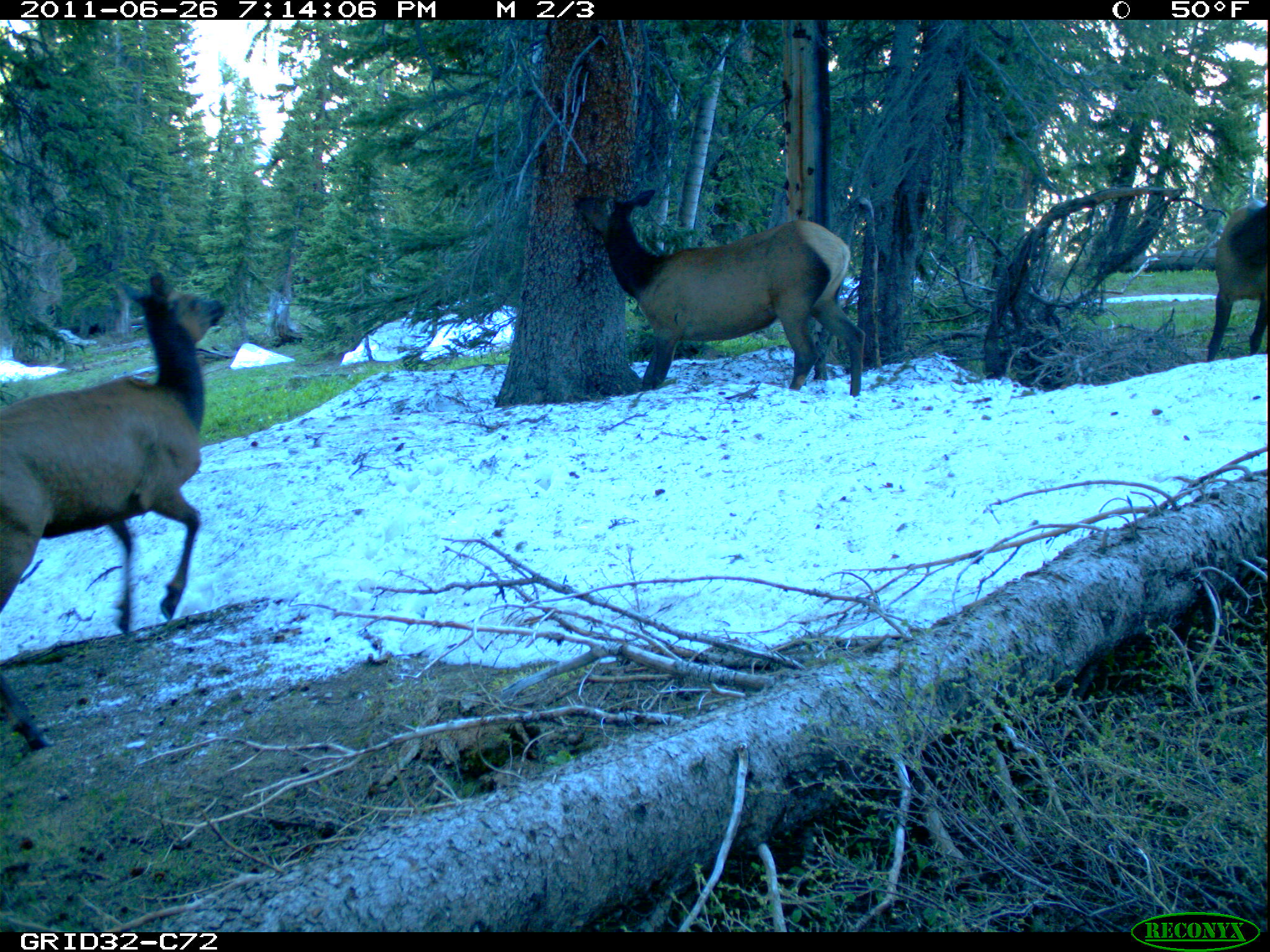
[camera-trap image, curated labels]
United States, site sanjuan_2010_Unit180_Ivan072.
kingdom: Animalia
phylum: Chordata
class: Mammalia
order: Artiodactyla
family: Cervidae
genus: Cervus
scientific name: Cervus elaphus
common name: red deer